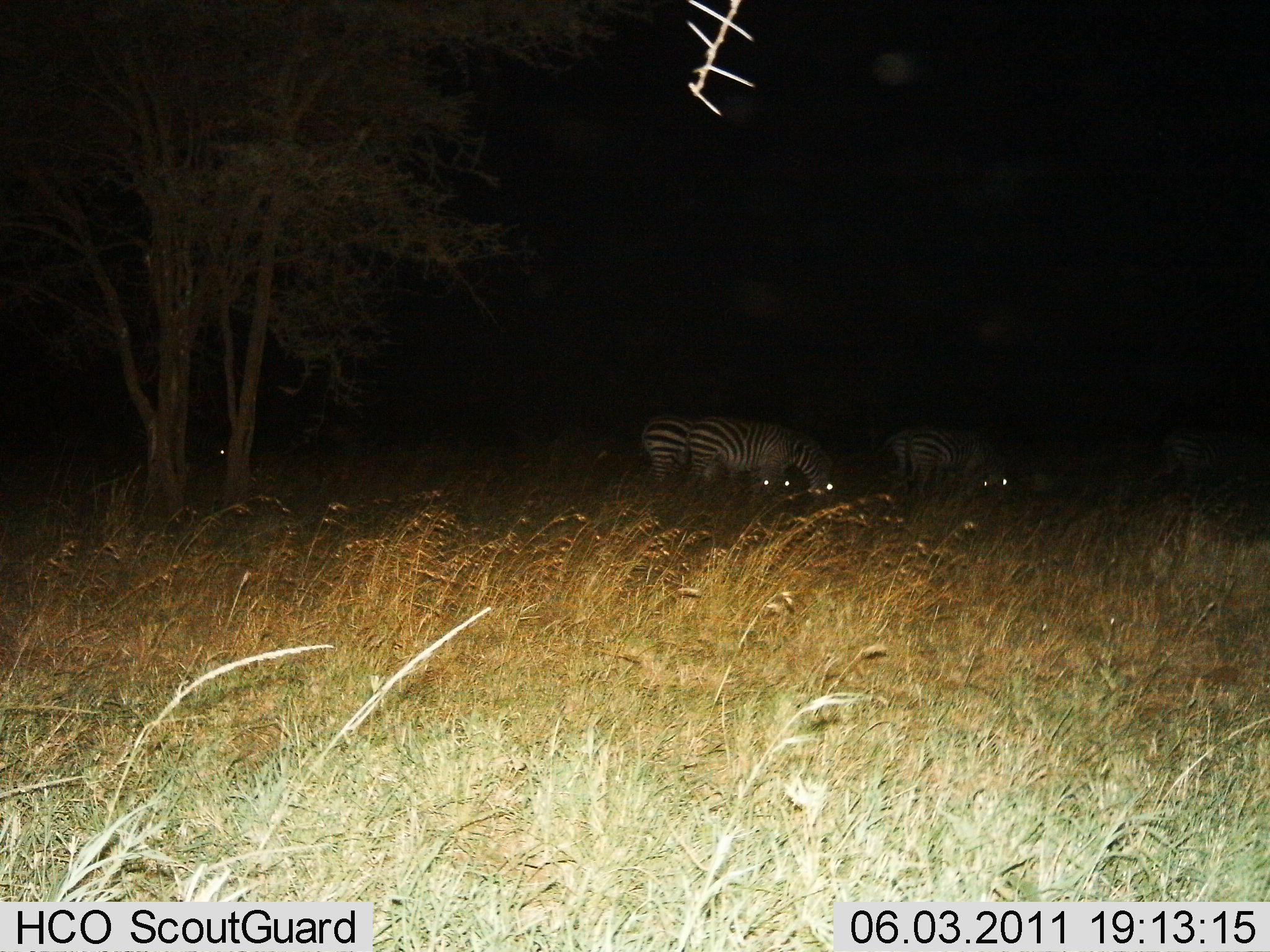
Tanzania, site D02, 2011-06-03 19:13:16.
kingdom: Animalia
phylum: Chordata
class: Mammalia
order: Perissodactyla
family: Equidae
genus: Equus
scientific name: Equus quagga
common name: plains zebra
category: zebra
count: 4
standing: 10%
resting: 0%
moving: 0%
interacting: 0%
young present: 0%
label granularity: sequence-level